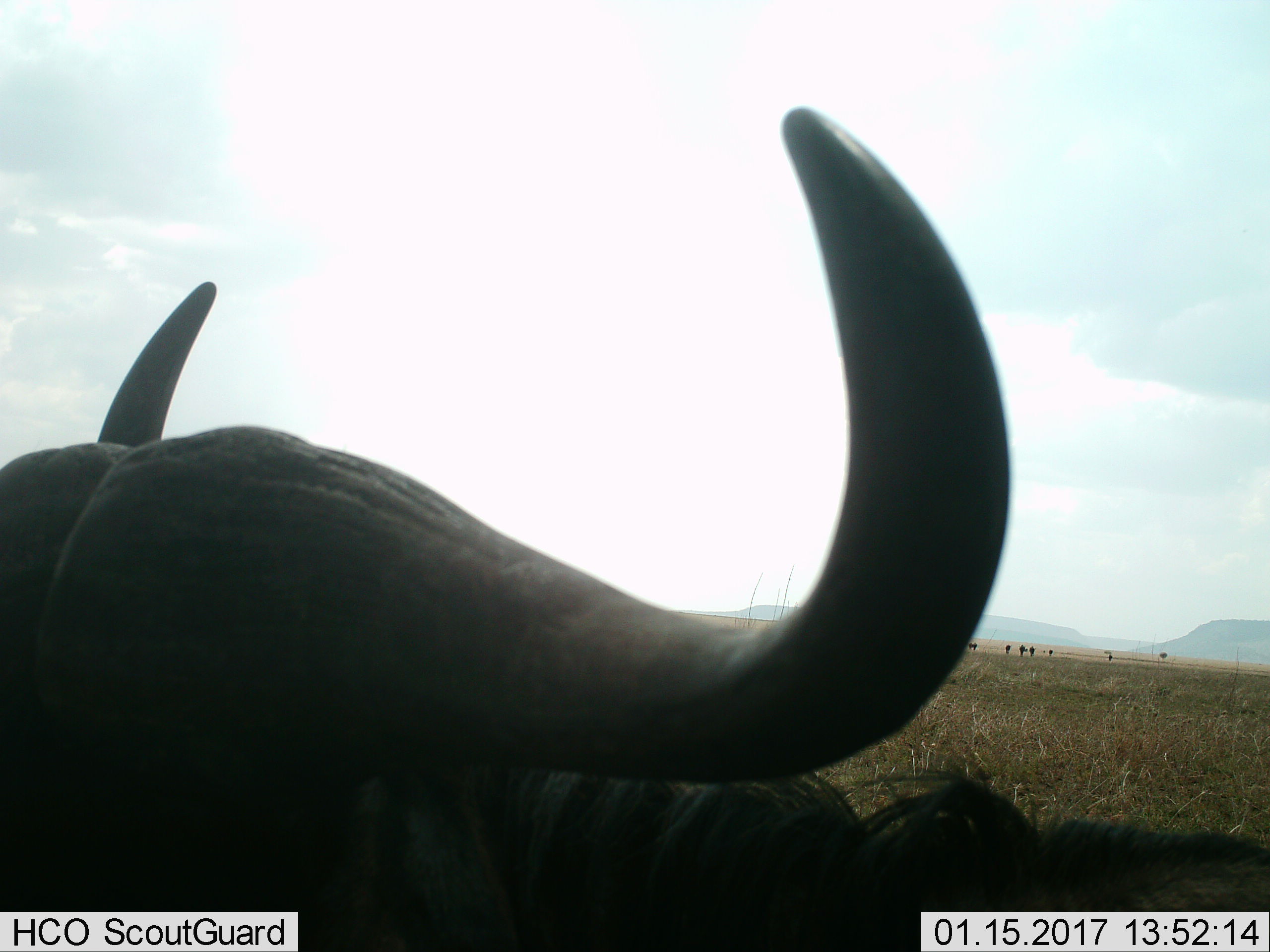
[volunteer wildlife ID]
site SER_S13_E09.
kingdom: Animalia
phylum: Chordata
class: Mammalia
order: Artiodactyla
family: Bovidae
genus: Syncerus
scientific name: Syncerus caffer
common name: african buffalo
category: buffalo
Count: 1.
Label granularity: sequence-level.